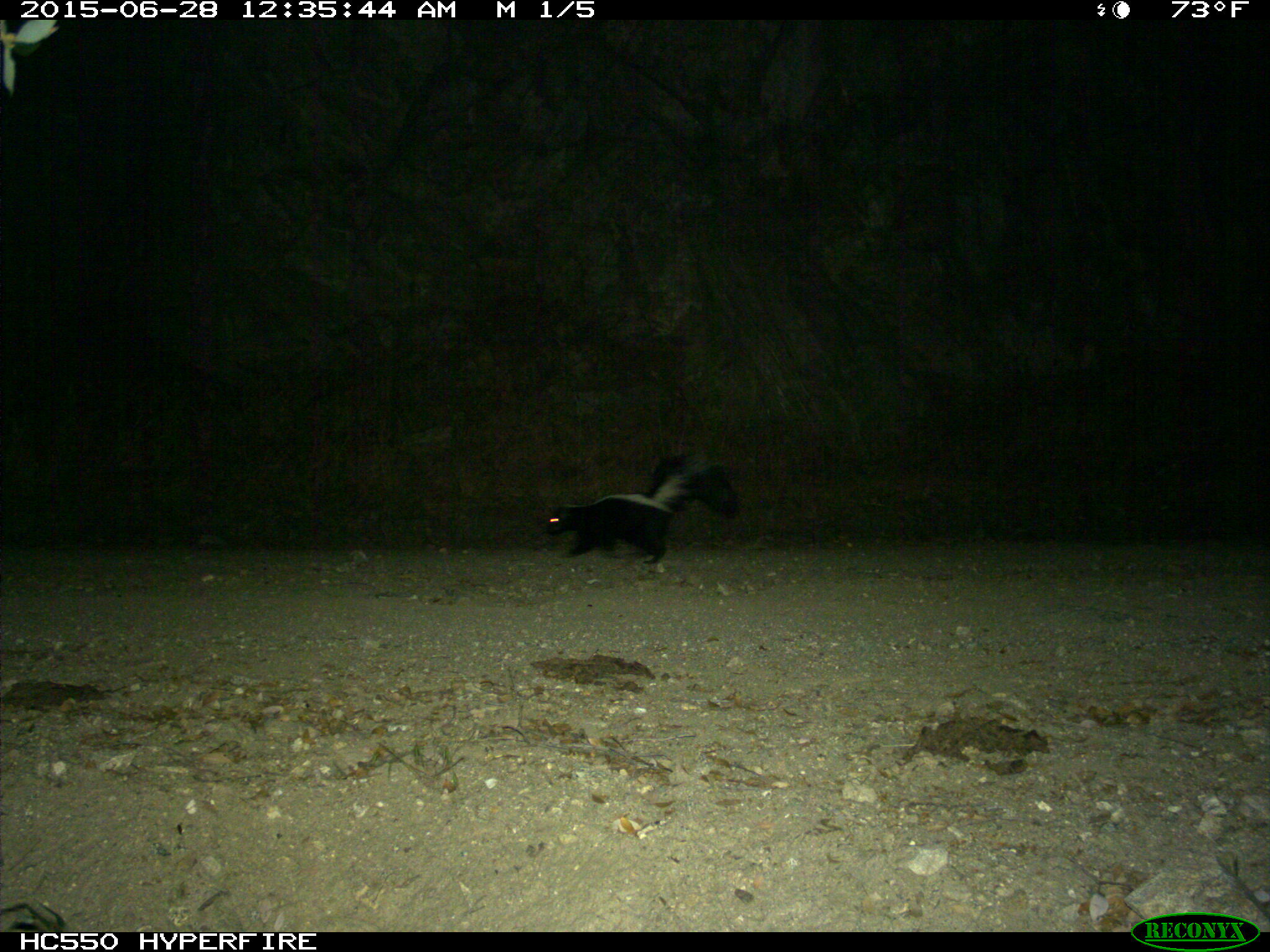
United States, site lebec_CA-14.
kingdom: Animalia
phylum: Chordata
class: Mammalia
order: Carnivora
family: Mephitidae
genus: Mephitis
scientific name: Mephitis mephitis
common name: striped skunk